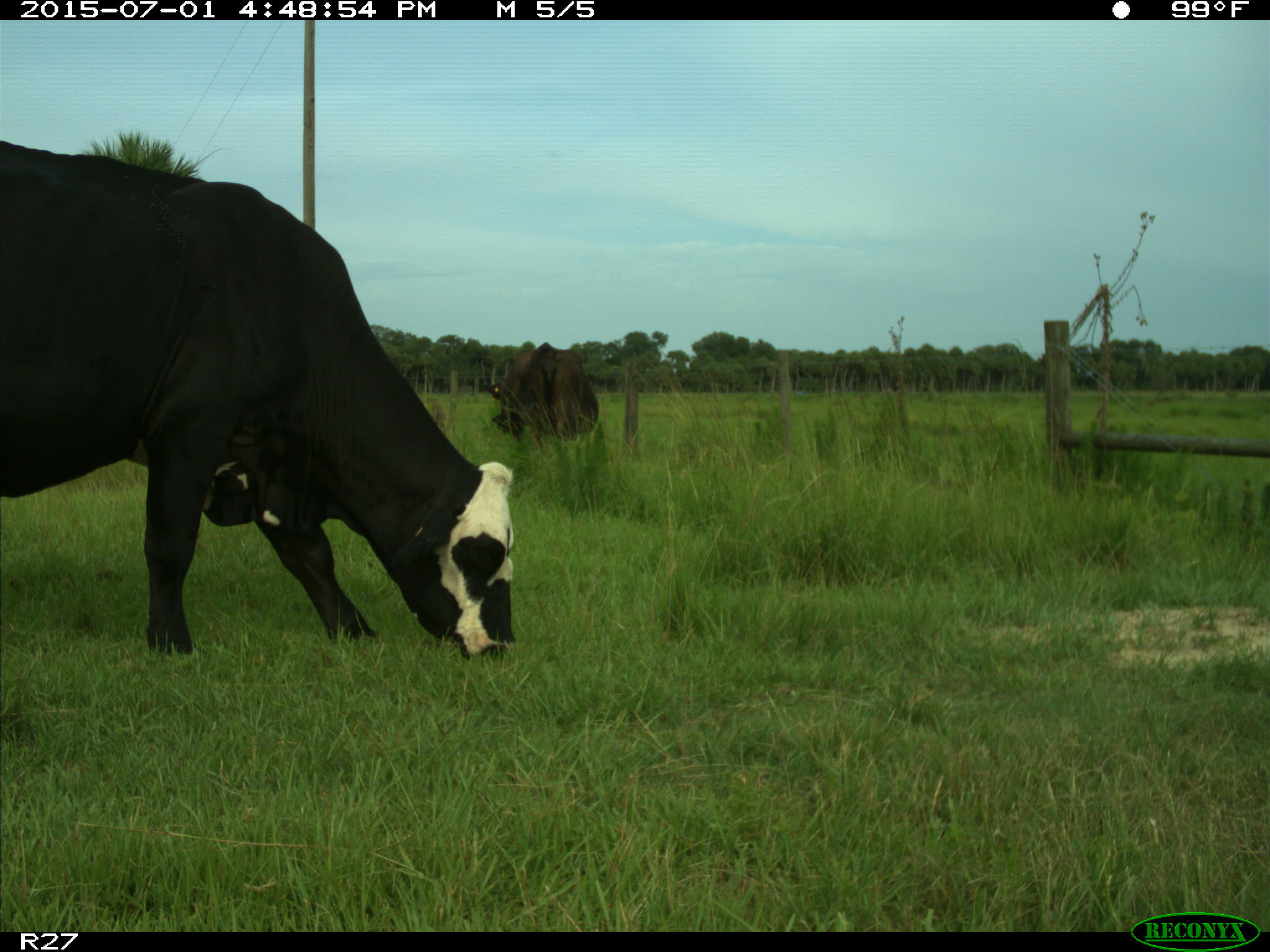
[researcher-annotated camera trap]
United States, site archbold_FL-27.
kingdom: Animalia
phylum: Chordata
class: Mammalia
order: Artiodactyla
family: Bovidae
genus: Bos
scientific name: Bos taurus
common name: domestic cow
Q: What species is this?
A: Bos taurus (domestic cow).